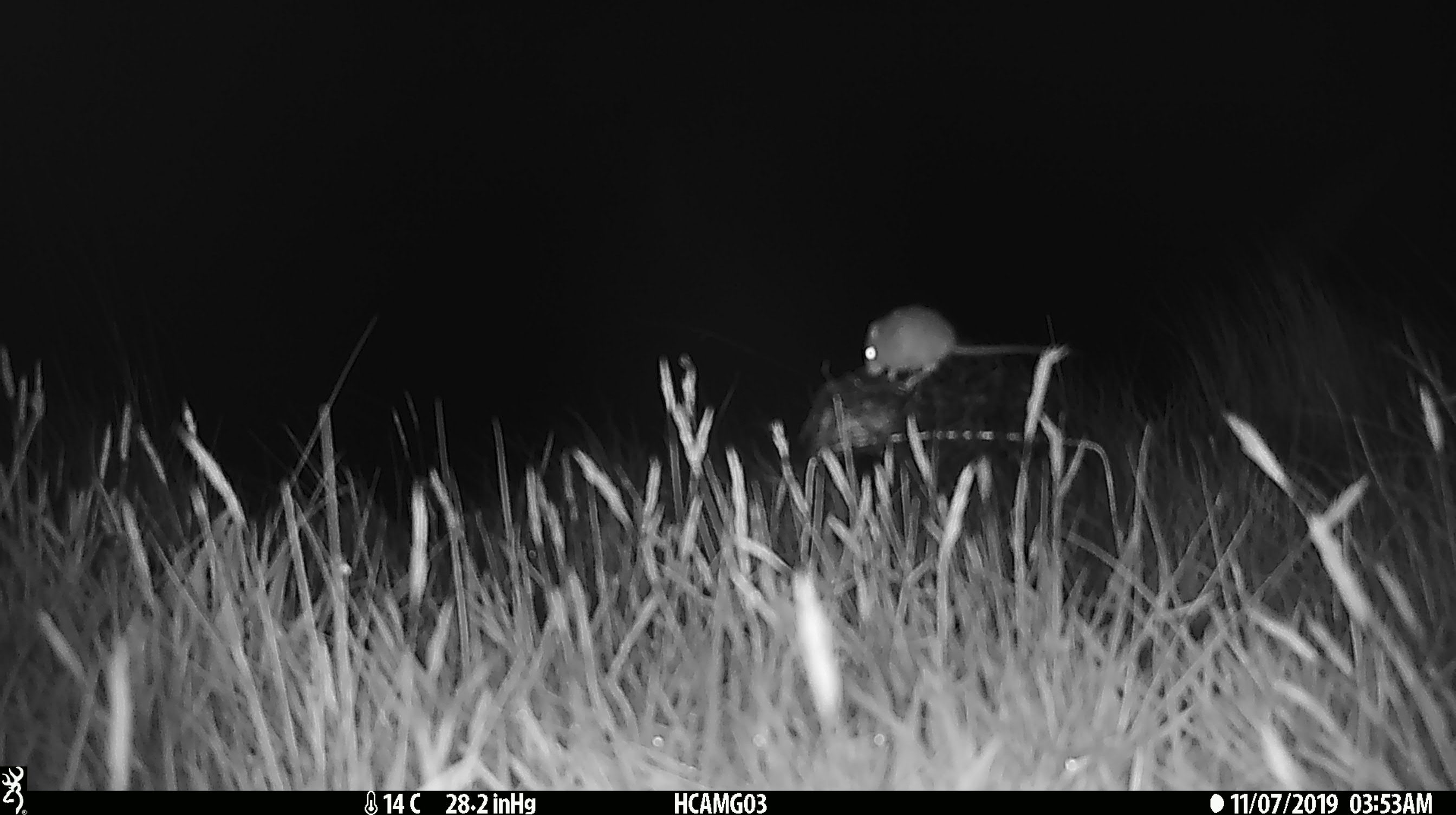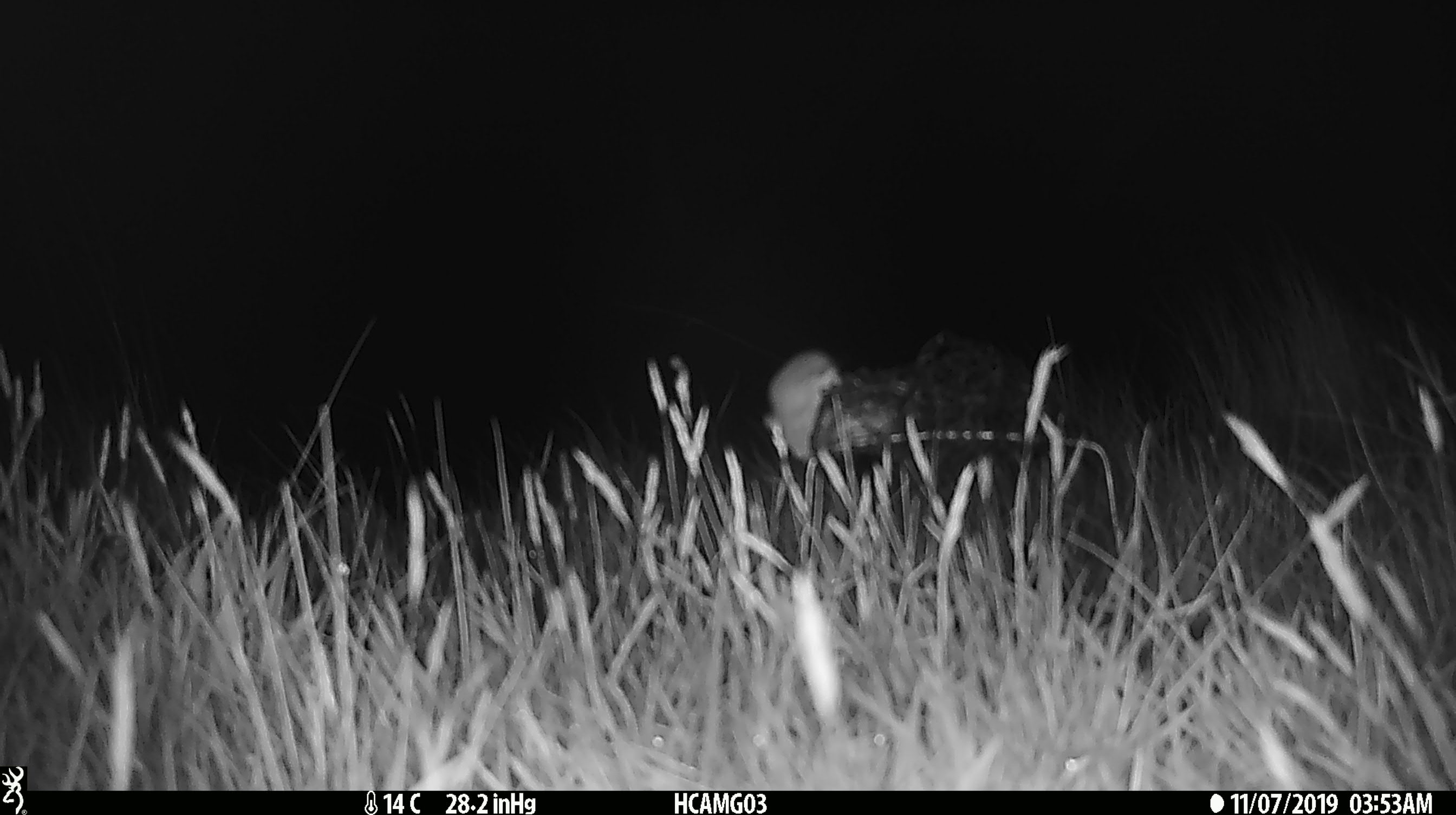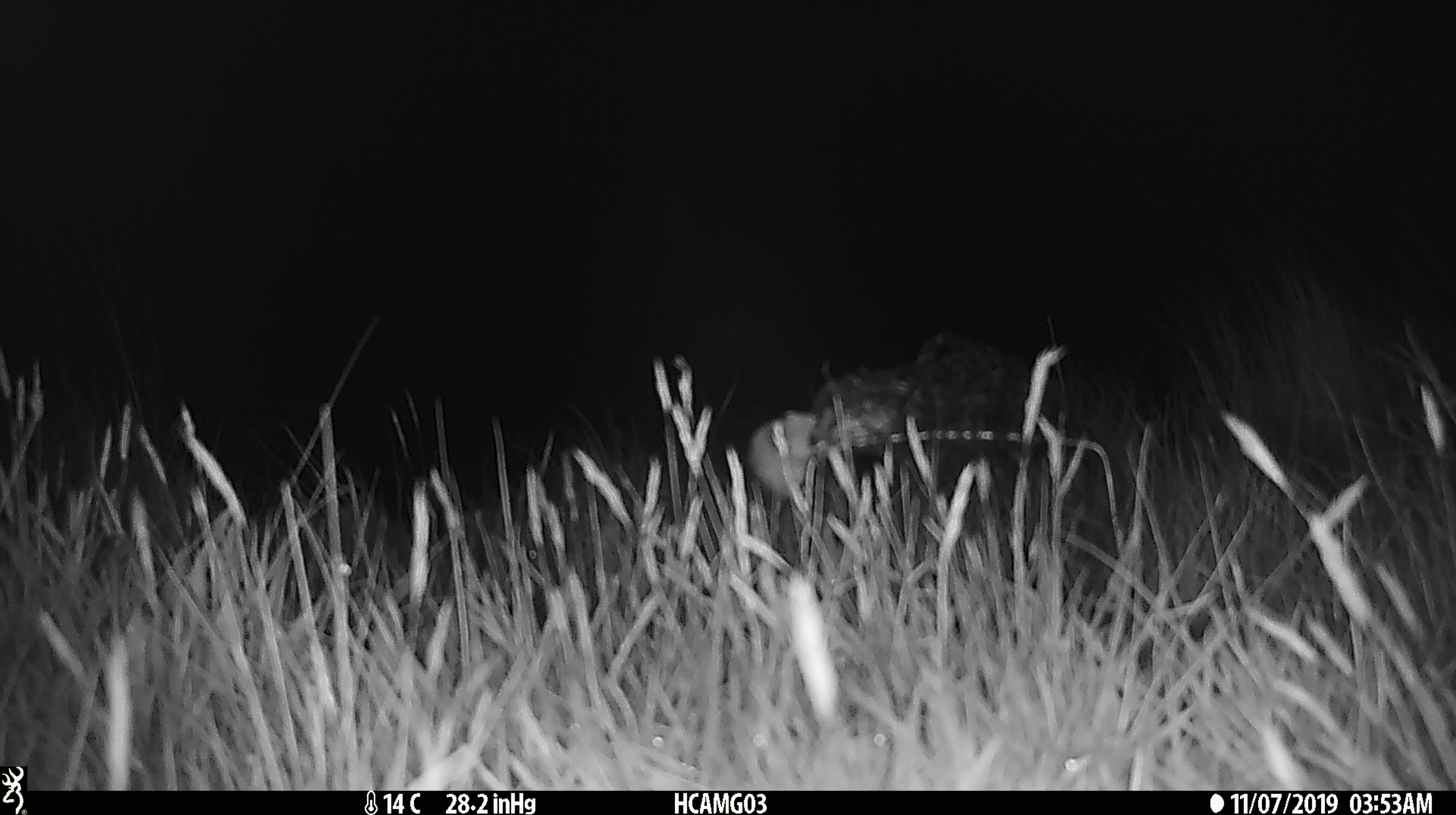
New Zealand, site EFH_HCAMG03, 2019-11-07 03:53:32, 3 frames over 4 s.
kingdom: Animalia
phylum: Chordata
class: Mammalia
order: Rodentia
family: Muridae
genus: Mus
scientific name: Mus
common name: mouse